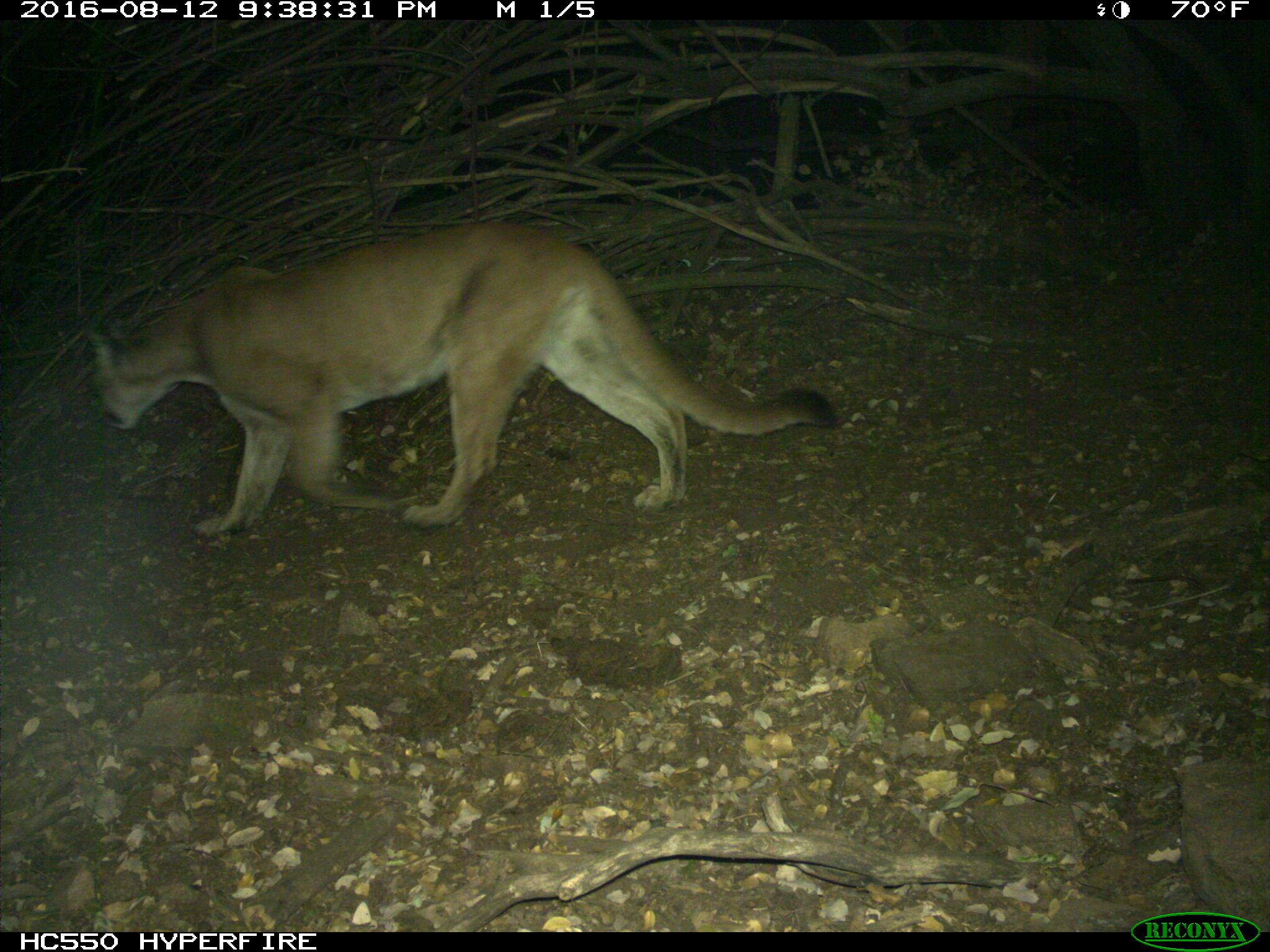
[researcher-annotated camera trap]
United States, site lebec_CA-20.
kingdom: Animalia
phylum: Chordata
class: Mammalia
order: Carnivora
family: Felidae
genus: Puma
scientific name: Puma concolor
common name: mountain lion